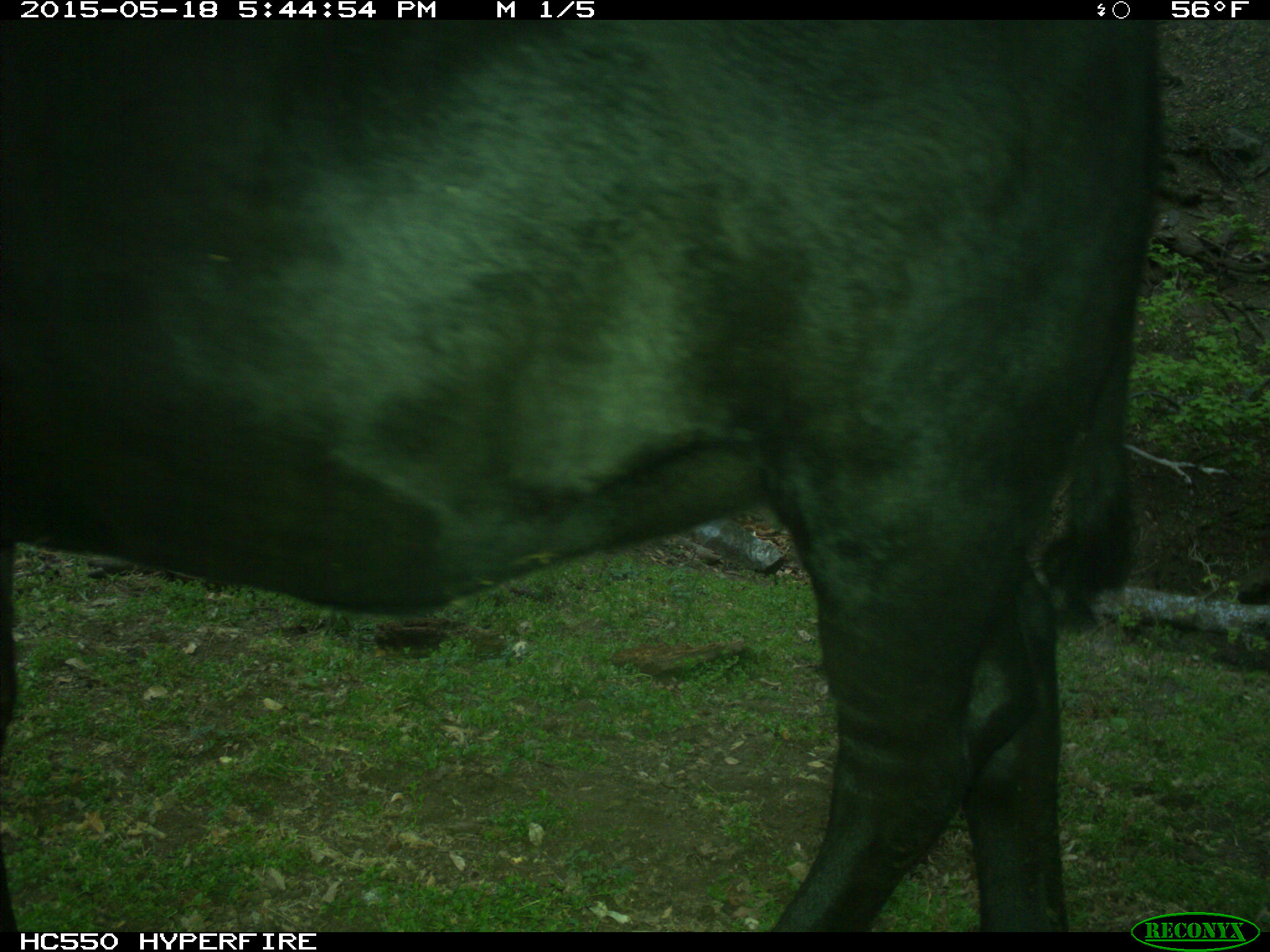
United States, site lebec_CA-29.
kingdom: Animalia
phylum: Chordata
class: Mammalia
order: Artiodactyla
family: Bovidae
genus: Bos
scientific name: Bos taurus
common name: domestic cow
Bos taurus (domestic cow).